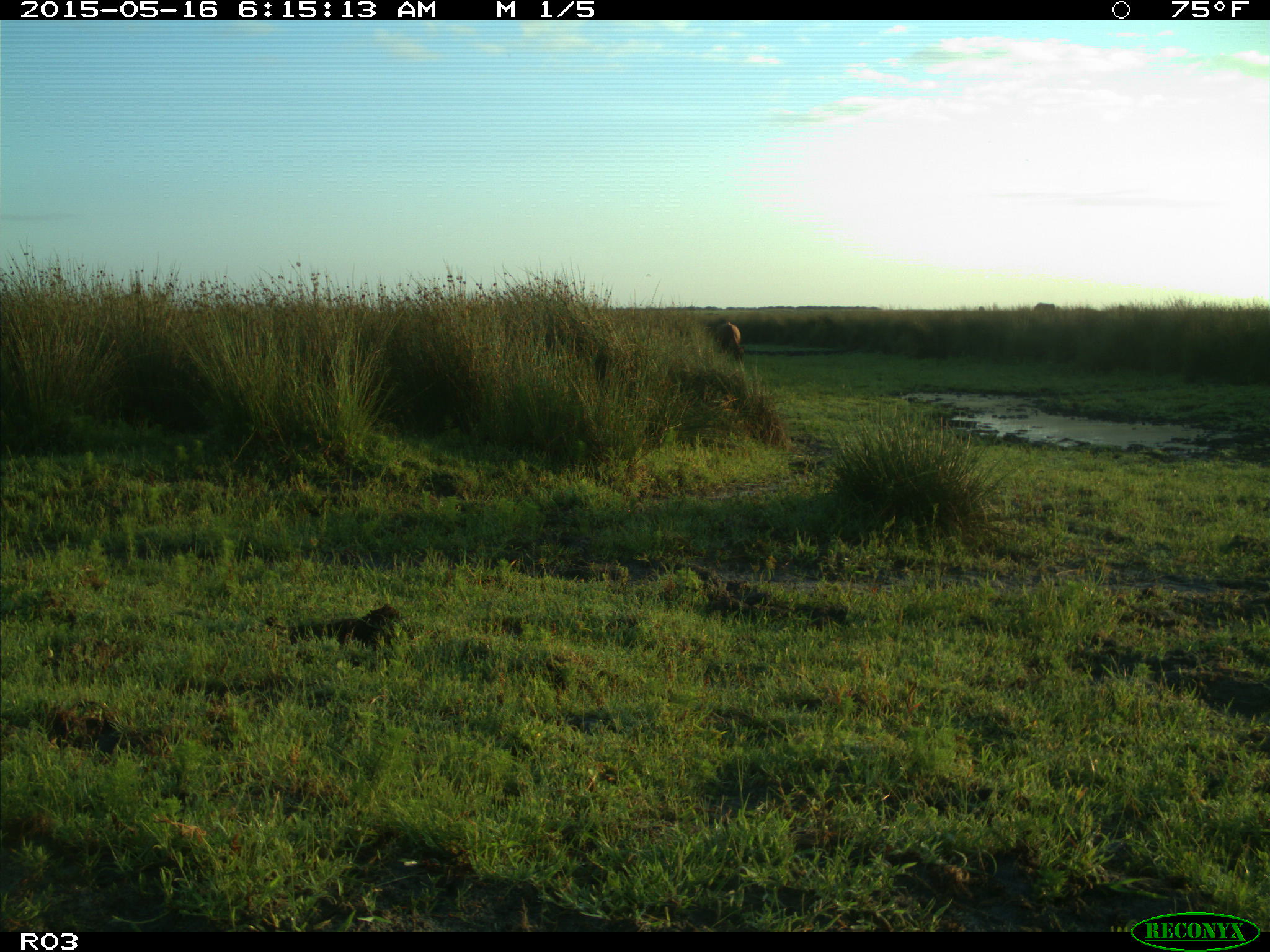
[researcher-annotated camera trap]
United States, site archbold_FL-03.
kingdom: Animalia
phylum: Chordata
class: Mammalia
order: Artiodactyla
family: Bovidae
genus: Bos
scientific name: Bos taurus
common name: domestic cow